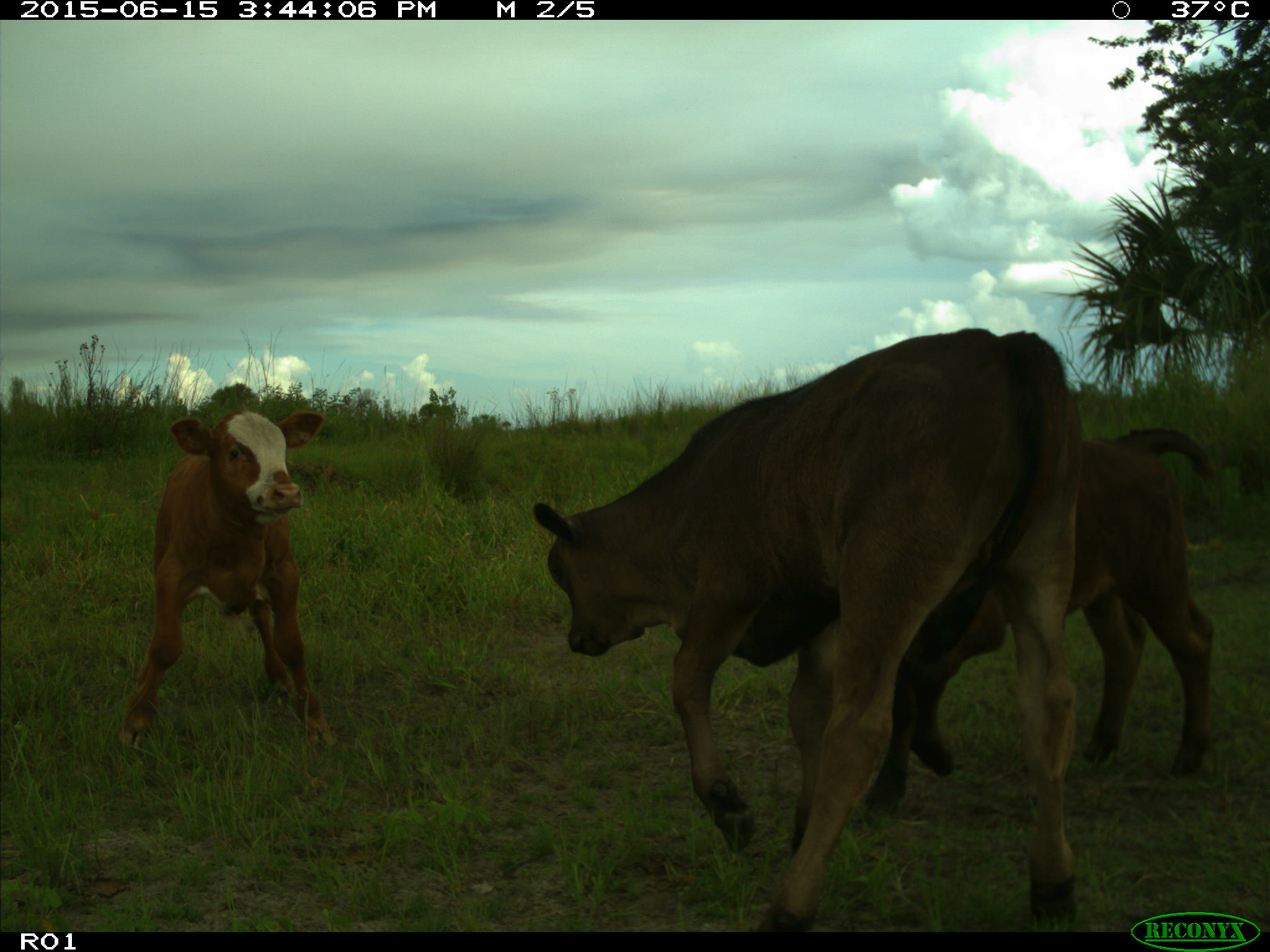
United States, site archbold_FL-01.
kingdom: Animalia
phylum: Chordata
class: Mammalia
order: Artiodactyla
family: Bovidae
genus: Bos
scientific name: Bos taurus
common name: domestic cow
Bos taurus (domestic cow).